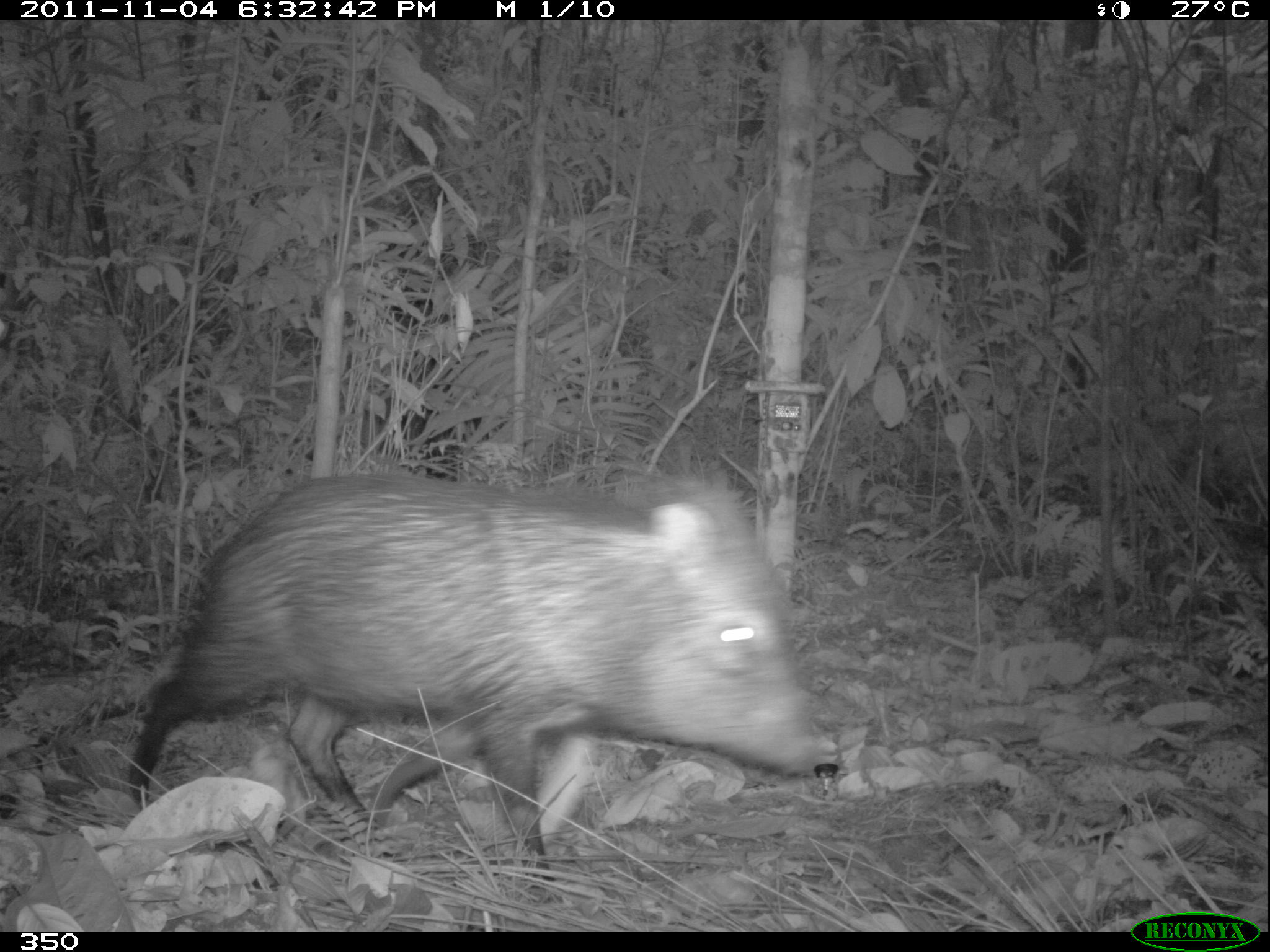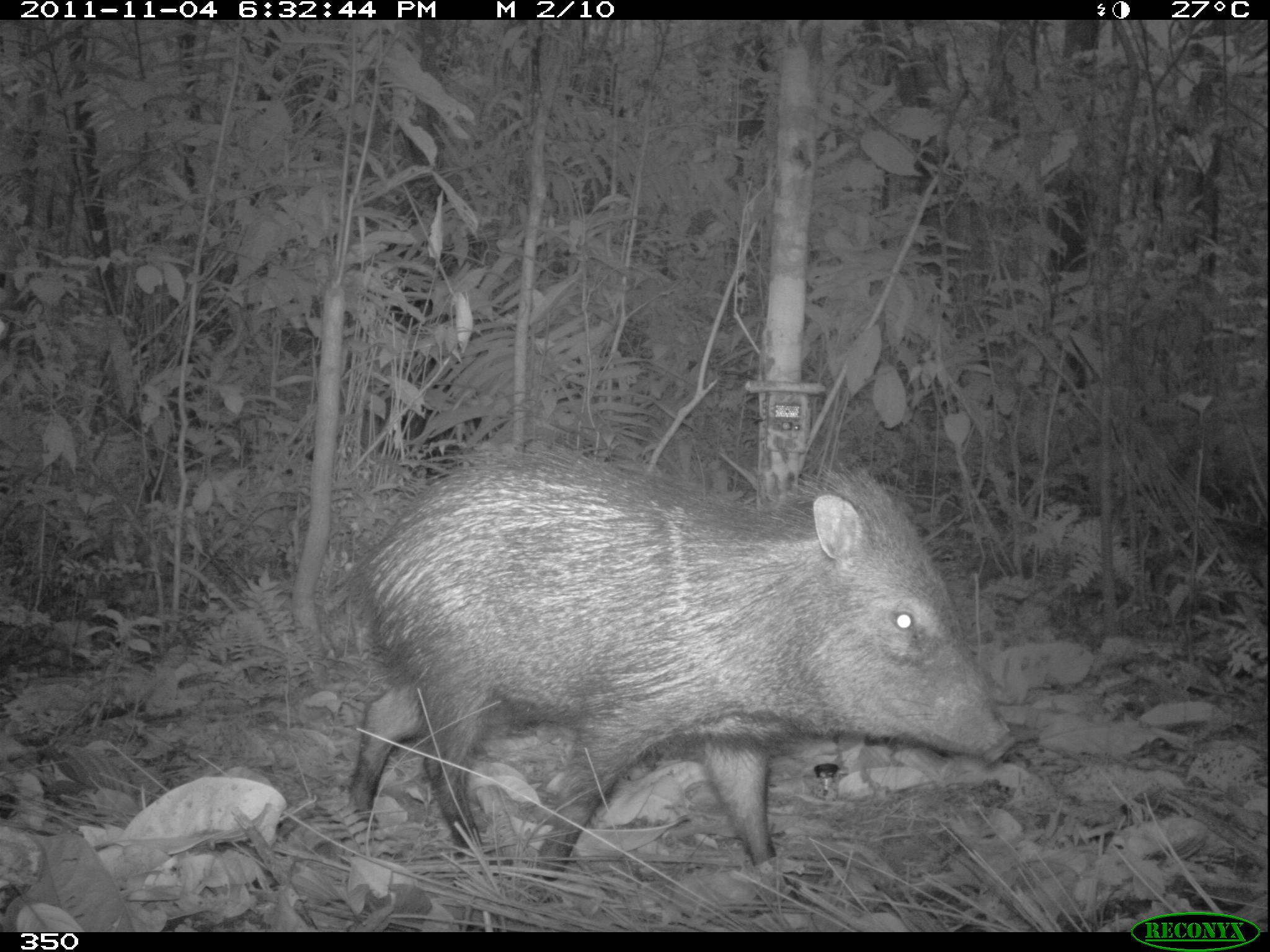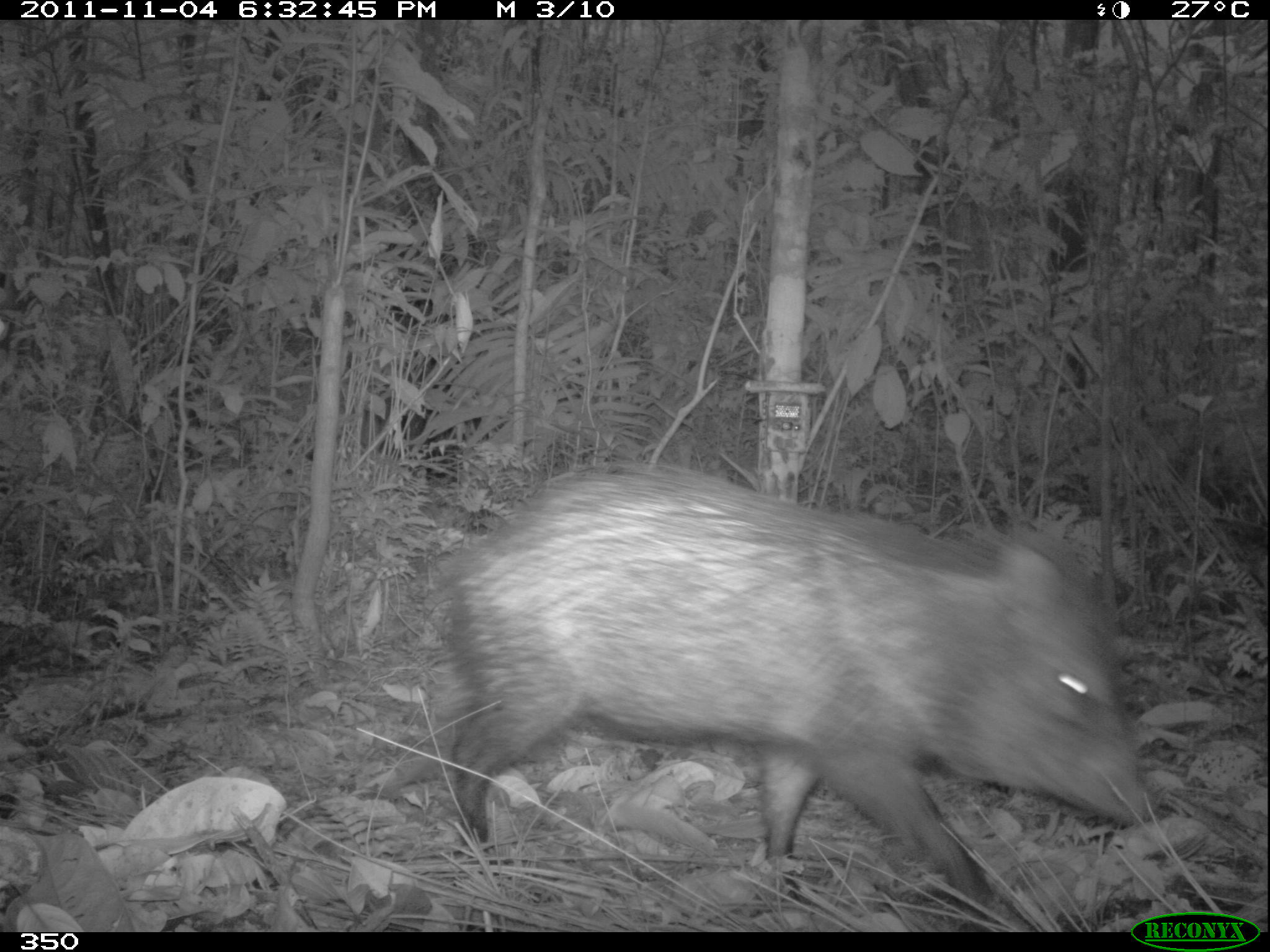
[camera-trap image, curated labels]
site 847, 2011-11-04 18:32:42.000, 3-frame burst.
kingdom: Animalia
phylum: Chordata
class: Mammalia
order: Artiodactyla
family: Tayassuidae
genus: Pecari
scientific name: Pecari tajacu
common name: collared peccary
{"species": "Pecari tajacu (collared peccary)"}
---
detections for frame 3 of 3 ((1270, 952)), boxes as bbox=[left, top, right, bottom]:
pecari tajacu: bbox=[415, 457, 1152, 904]